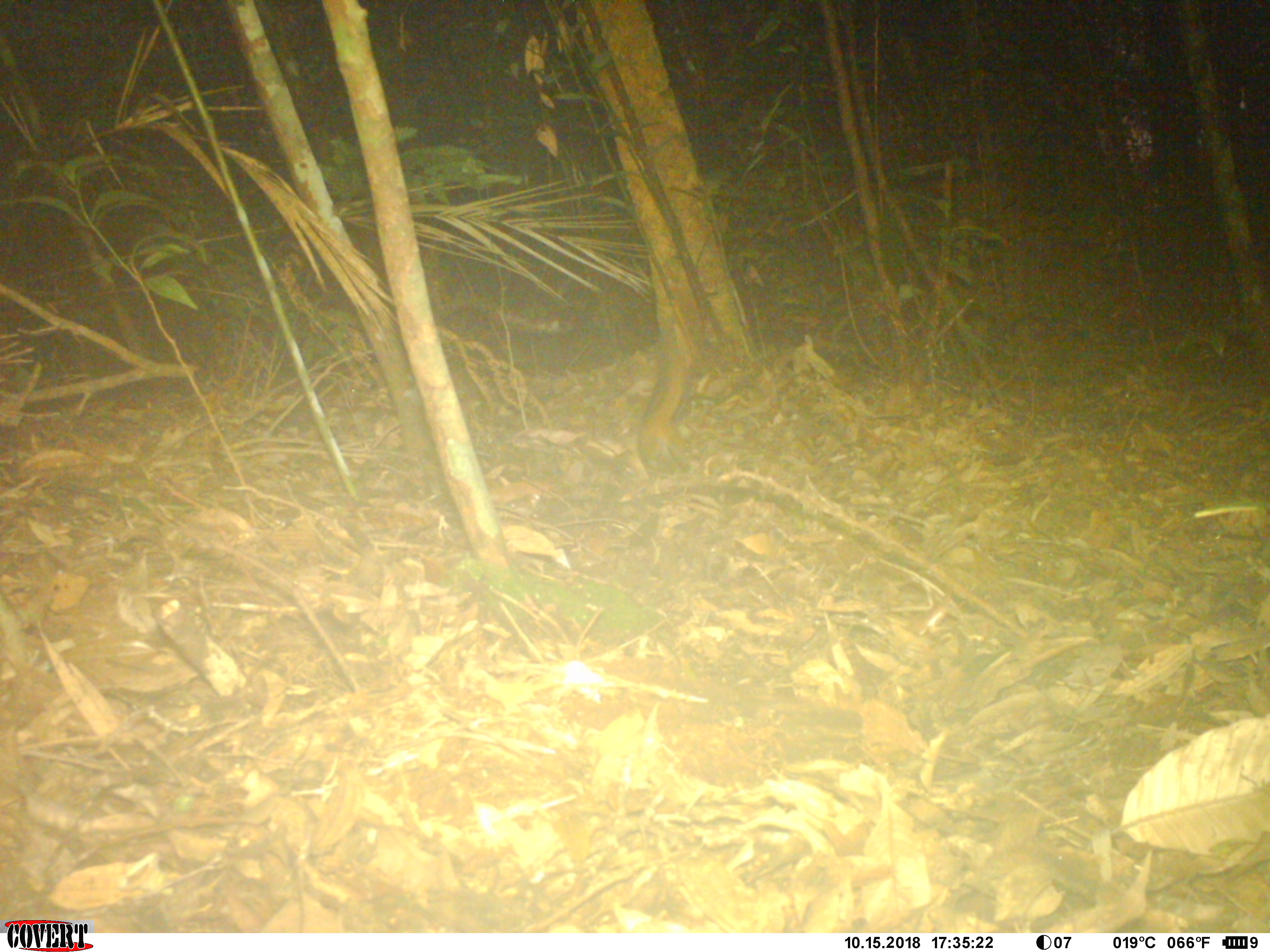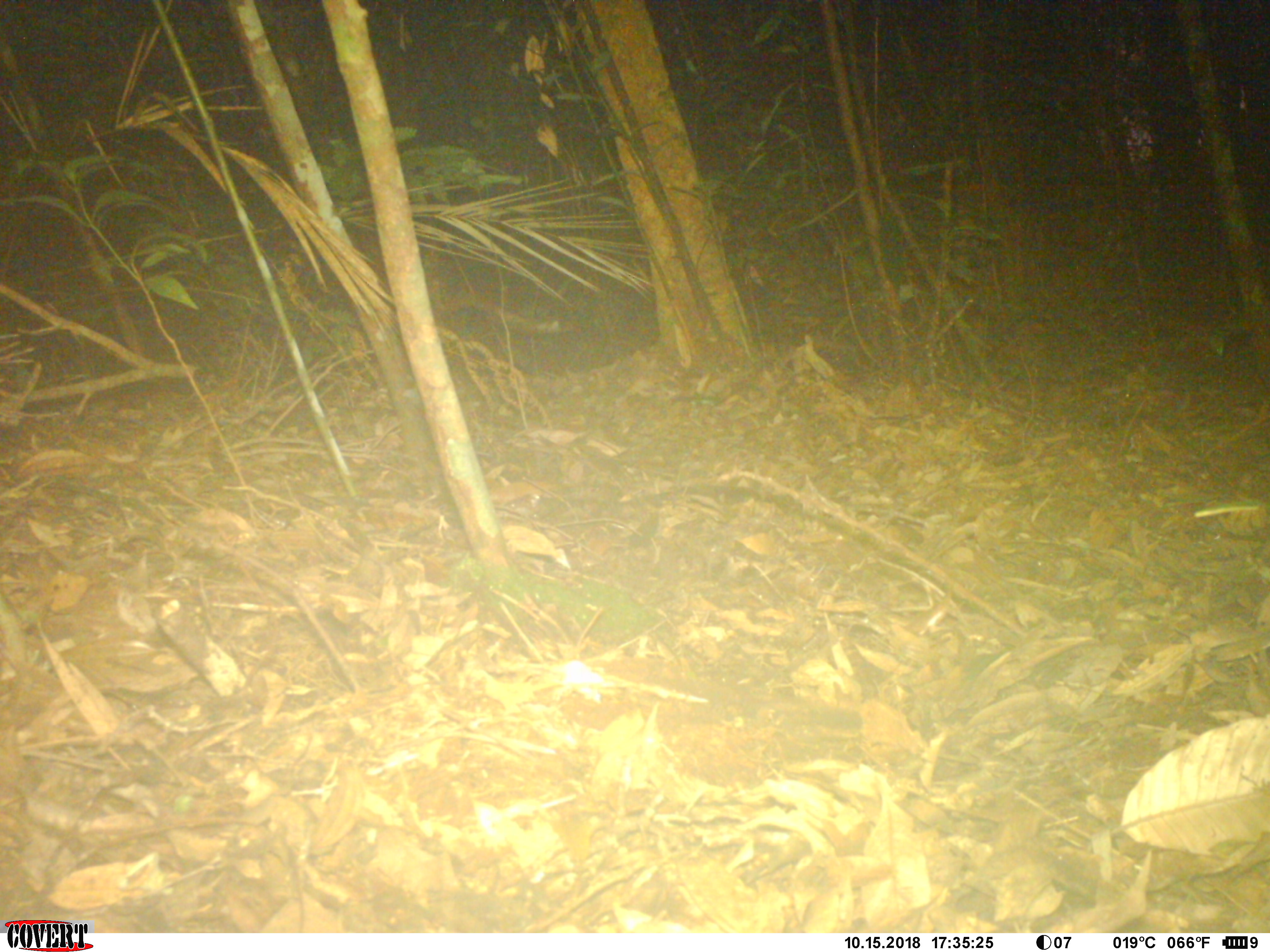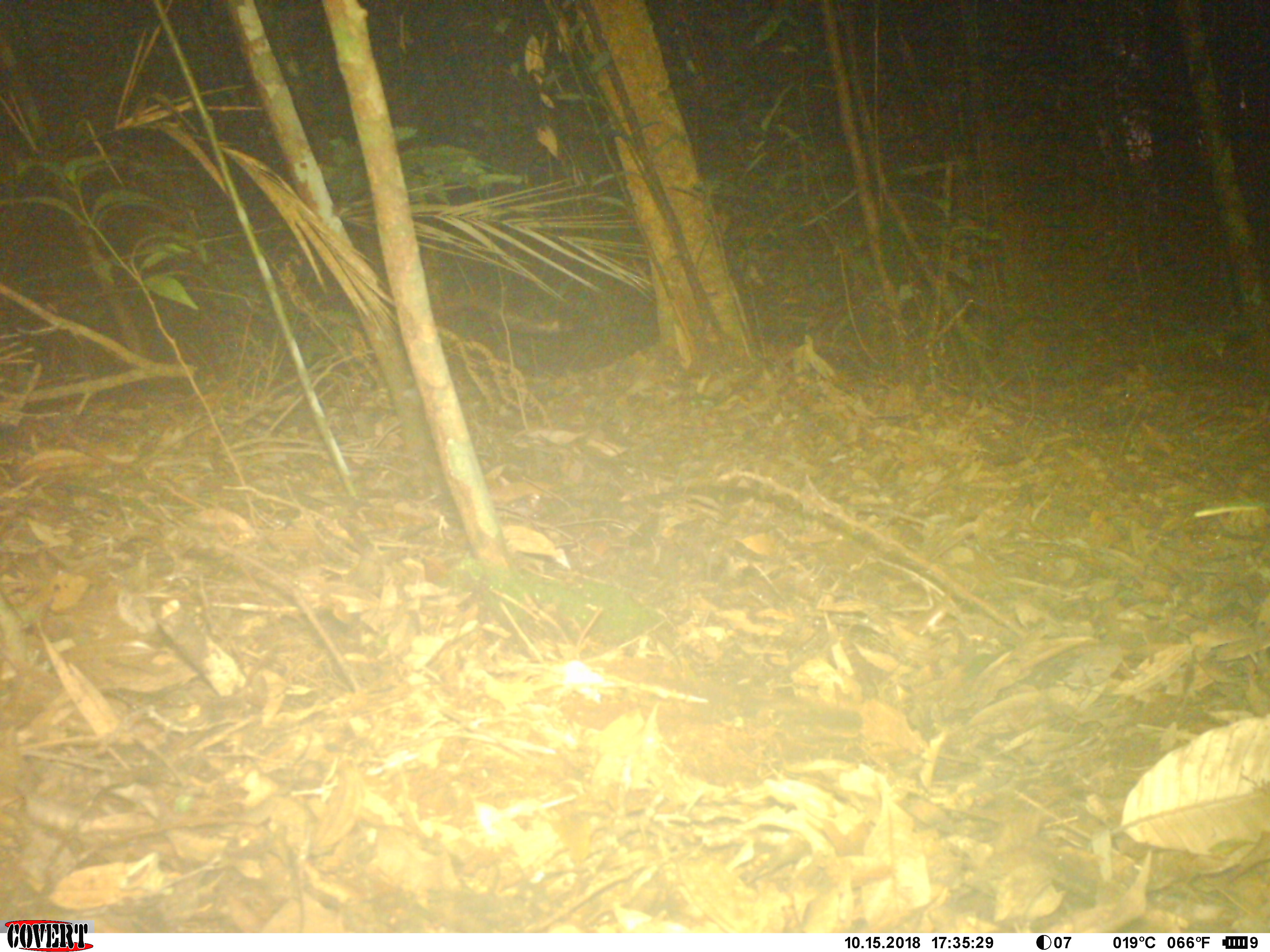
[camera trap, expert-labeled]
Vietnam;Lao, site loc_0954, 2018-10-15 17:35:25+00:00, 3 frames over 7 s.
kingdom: Animalia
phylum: Chordata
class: Mammalia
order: Rodentia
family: Sciuridae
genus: Dremomys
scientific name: Dremomys rufigenis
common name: red-cheeked squirrel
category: red cheeked squirrel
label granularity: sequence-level